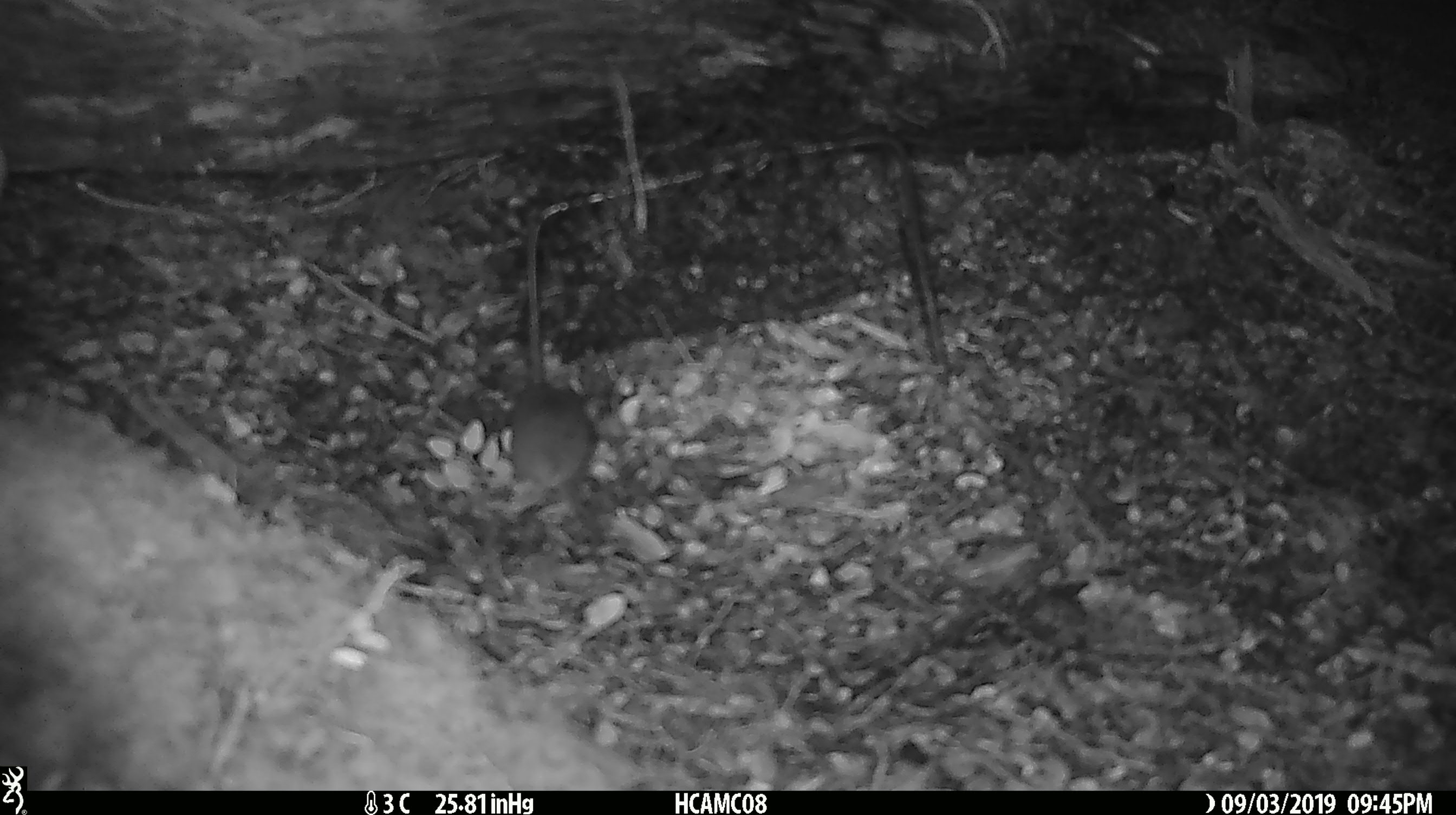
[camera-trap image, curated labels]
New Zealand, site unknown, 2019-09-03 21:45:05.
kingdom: Animalia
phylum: Chordata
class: Mammalia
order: Rodentia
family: Muridae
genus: Mus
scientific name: Mus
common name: mouse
Mouse (Mus).